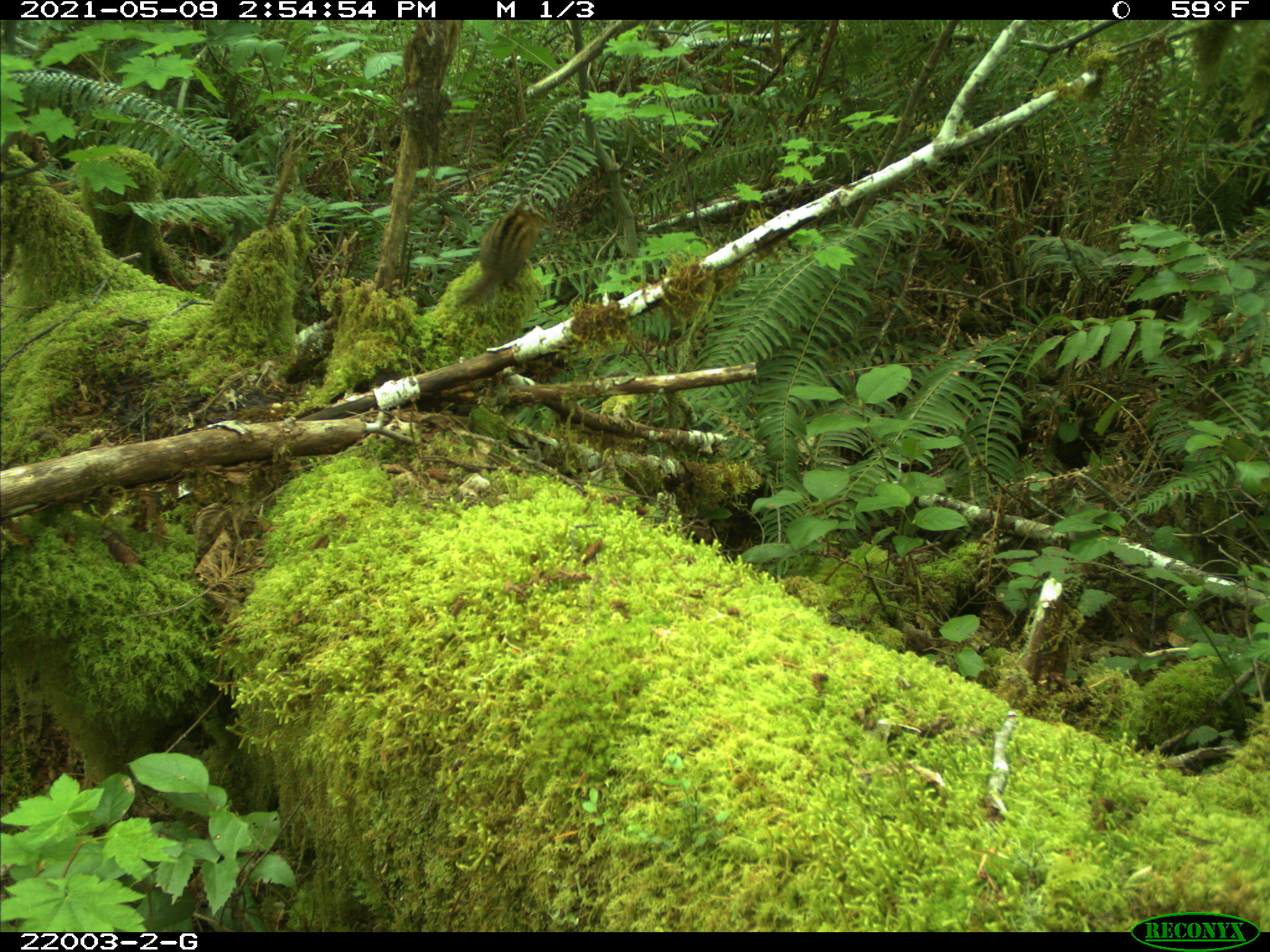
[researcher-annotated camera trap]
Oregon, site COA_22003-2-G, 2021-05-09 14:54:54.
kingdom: Animalia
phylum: Chordata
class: Mammalia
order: Rodentia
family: Sciuridae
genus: Neotamias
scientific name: Neotamias townsendii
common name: townsend's chipmunk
Townsend's chipmunk (Neotamias townsendii).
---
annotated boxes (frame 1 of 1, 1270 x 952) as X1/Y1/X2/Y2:
townsend's chipmunk: 459/206/536/307